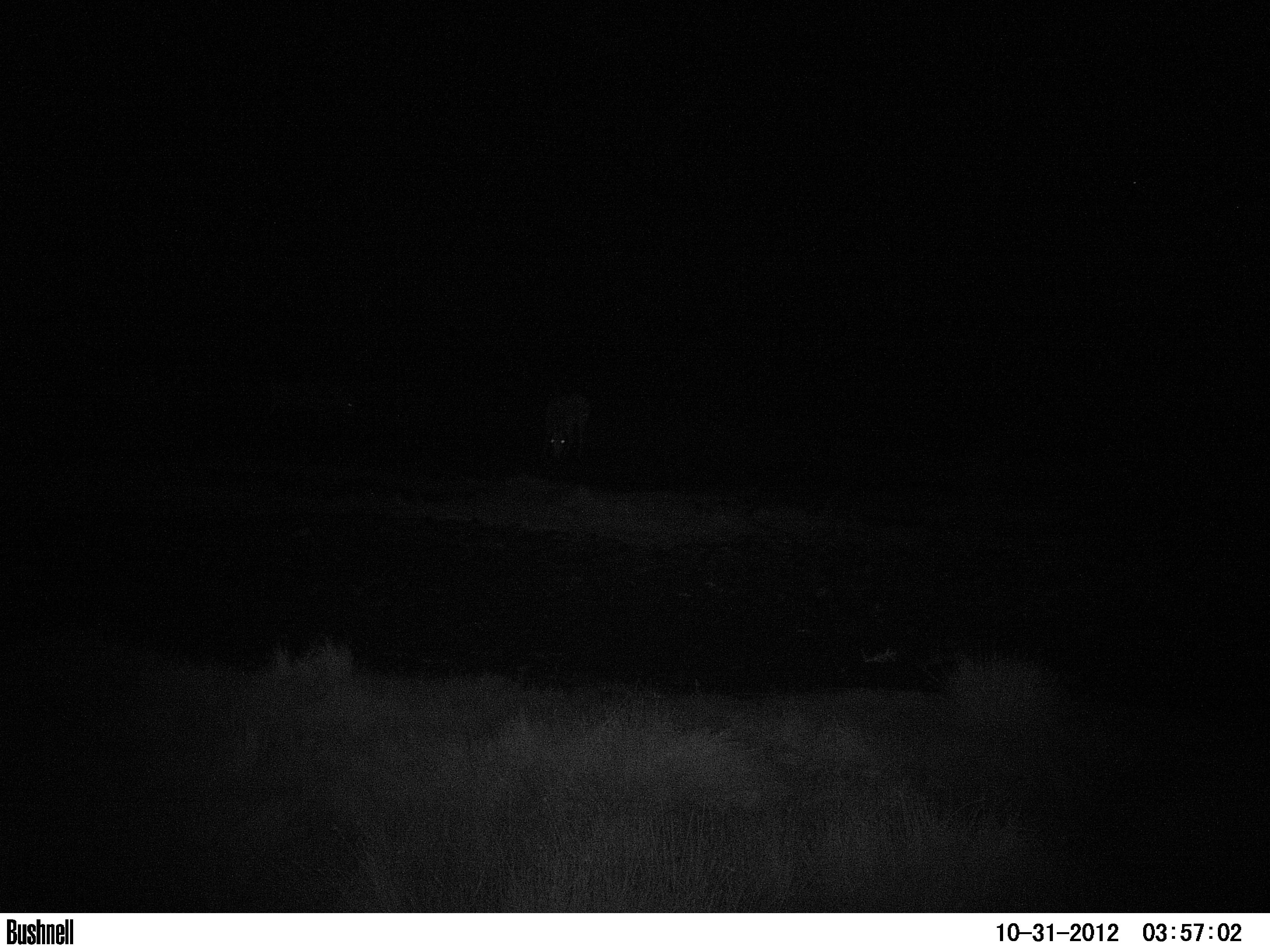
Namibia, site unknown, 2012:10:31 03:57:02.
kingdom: Animalia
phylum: Chordata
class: Mammalia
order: Perissodactyla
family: Equidae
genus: Equus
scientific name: Equus zebra hartmannae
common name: hartmann's mountain zebra